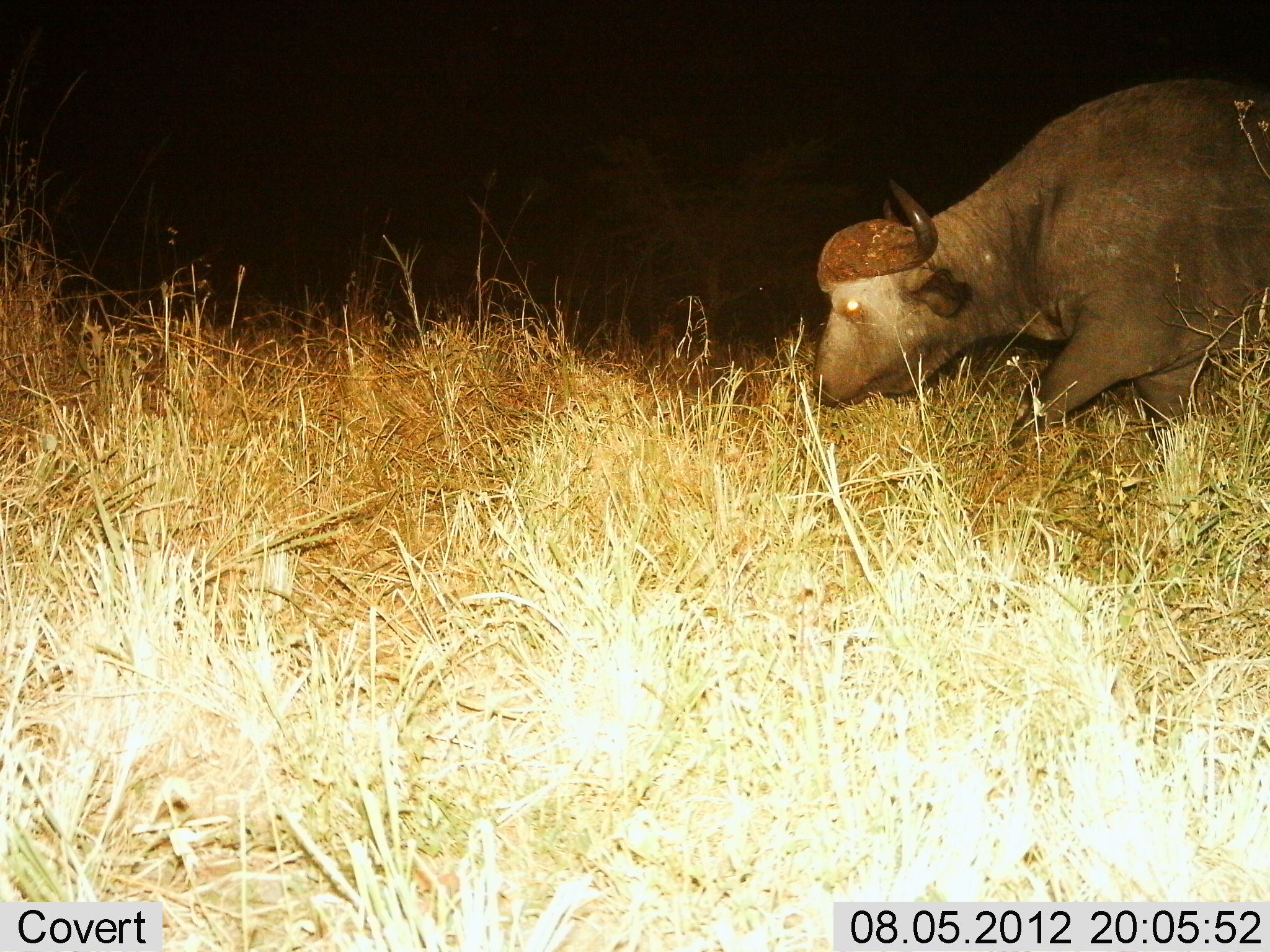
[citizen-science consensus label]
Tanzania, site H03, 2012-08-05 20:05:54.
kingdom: Animalia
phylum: Chordata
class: Mammalia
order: Artiodactyla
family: Bovidae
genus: Syncerus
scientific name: Syncerus caffer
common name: cape buffalo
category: buffalo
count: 1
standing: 10%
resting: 0%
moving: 60%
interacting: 0%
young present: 0%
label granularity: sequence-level